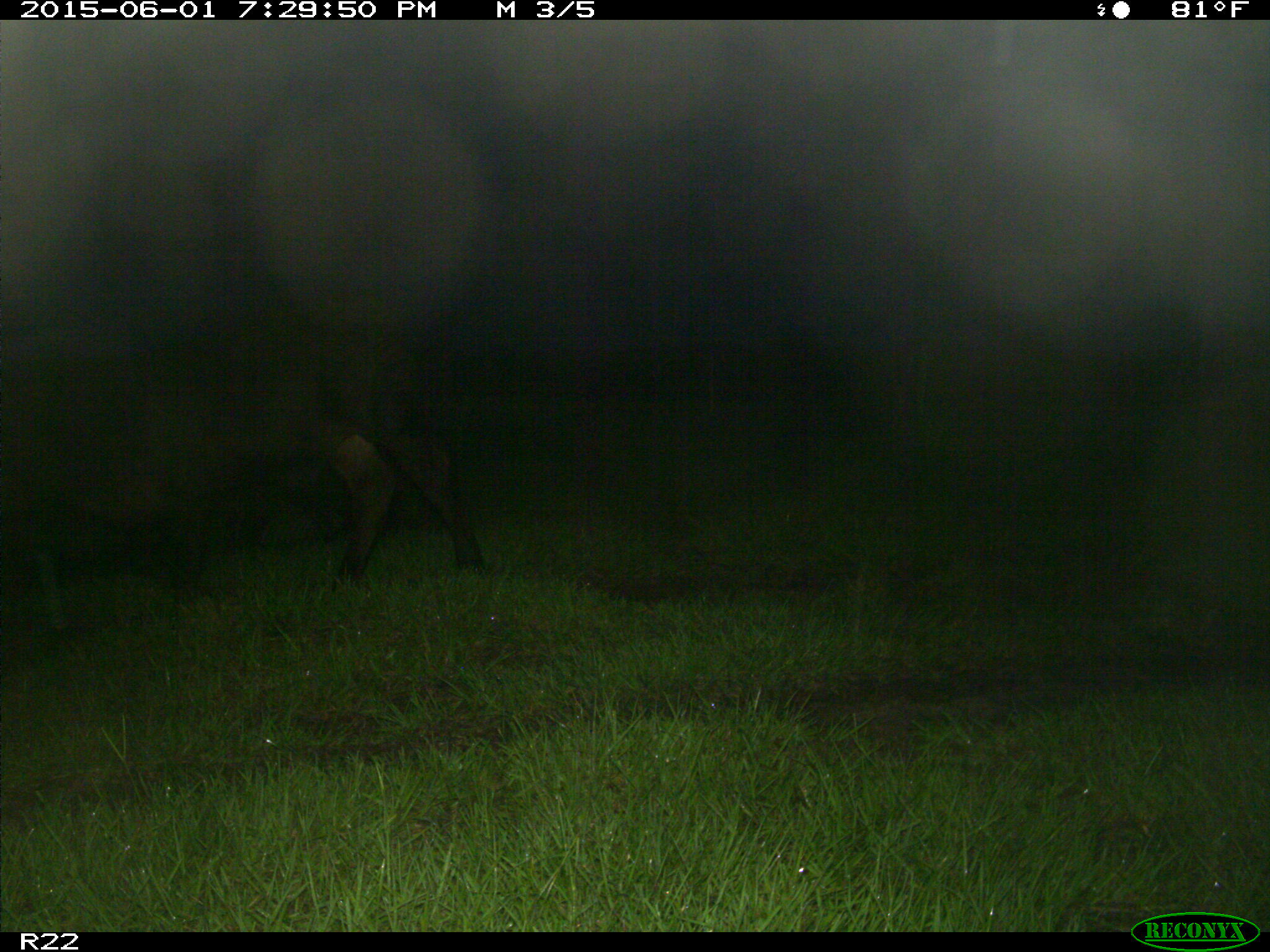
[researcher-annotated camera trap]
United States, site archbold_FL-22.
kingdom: Animalia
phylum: Chordata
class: Mammalia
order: Artiodactyla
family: Bovidae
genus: Bos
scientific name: Bos taurus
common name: domestic cow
Bos taurus (domestic cow).